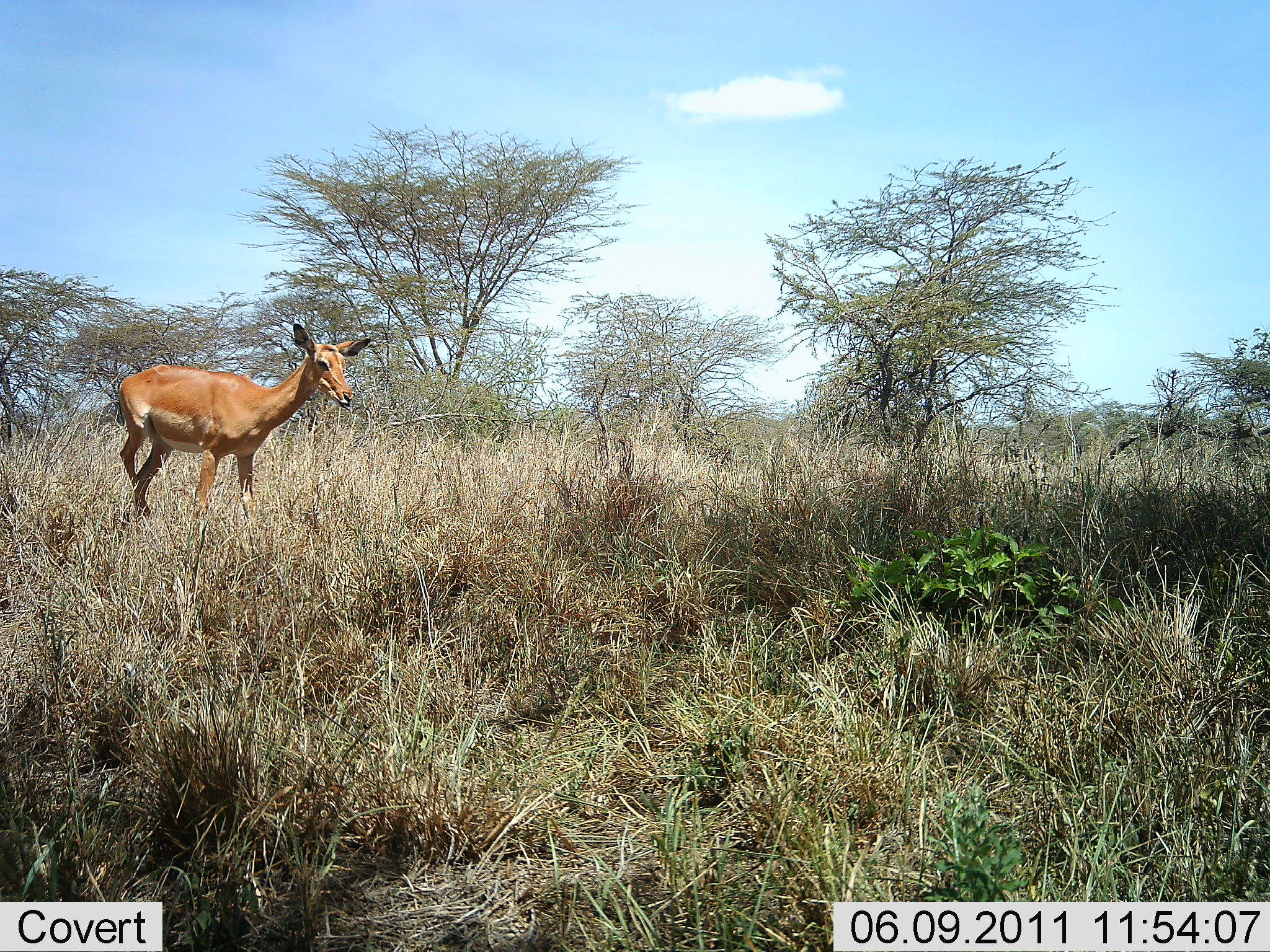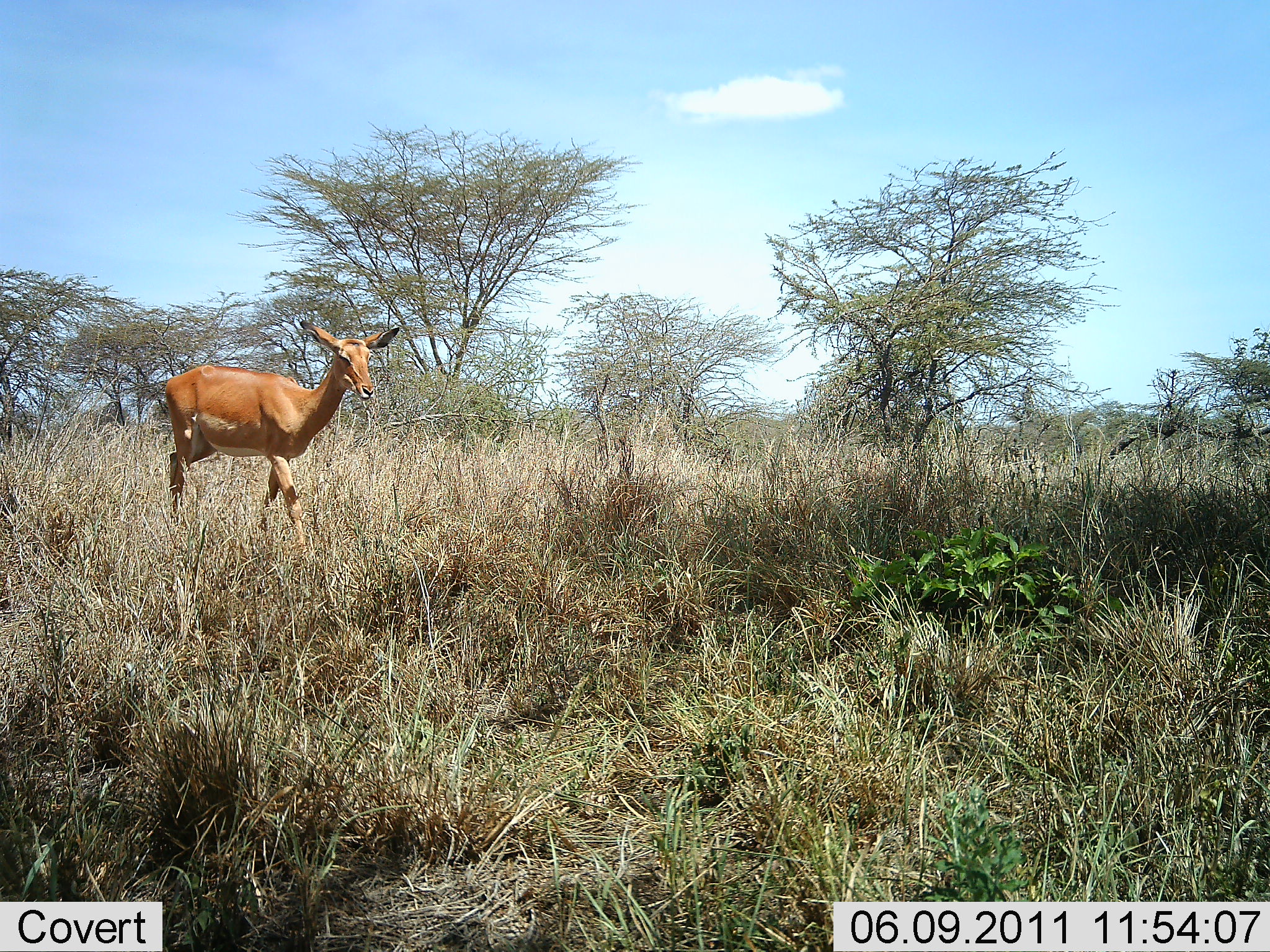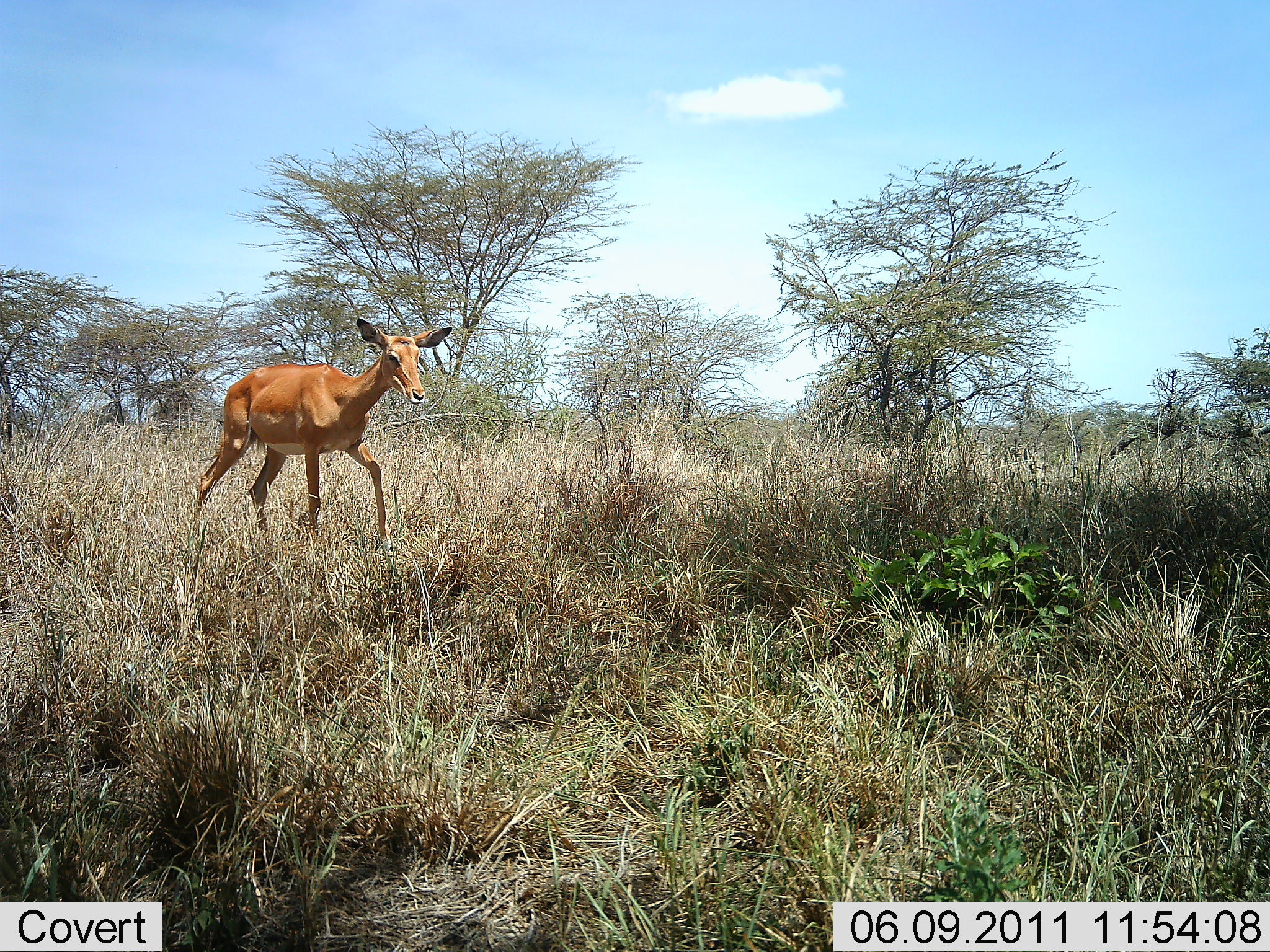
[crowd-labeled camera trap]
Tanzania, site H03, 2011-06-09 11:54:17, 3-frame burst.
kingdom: Animalia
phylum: Chordata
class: Mammalia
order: Artiodactyla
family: Bovidae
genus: Aepyceros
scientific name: Aepyceros melampus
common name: impala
Impala (Aepyceros melampus), count 1. Behavior (volunteer vote fractions): standing 22%, resting 0%, moving 78%, interacting 0%. Young present (vote fraction): 0%. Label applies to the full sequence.